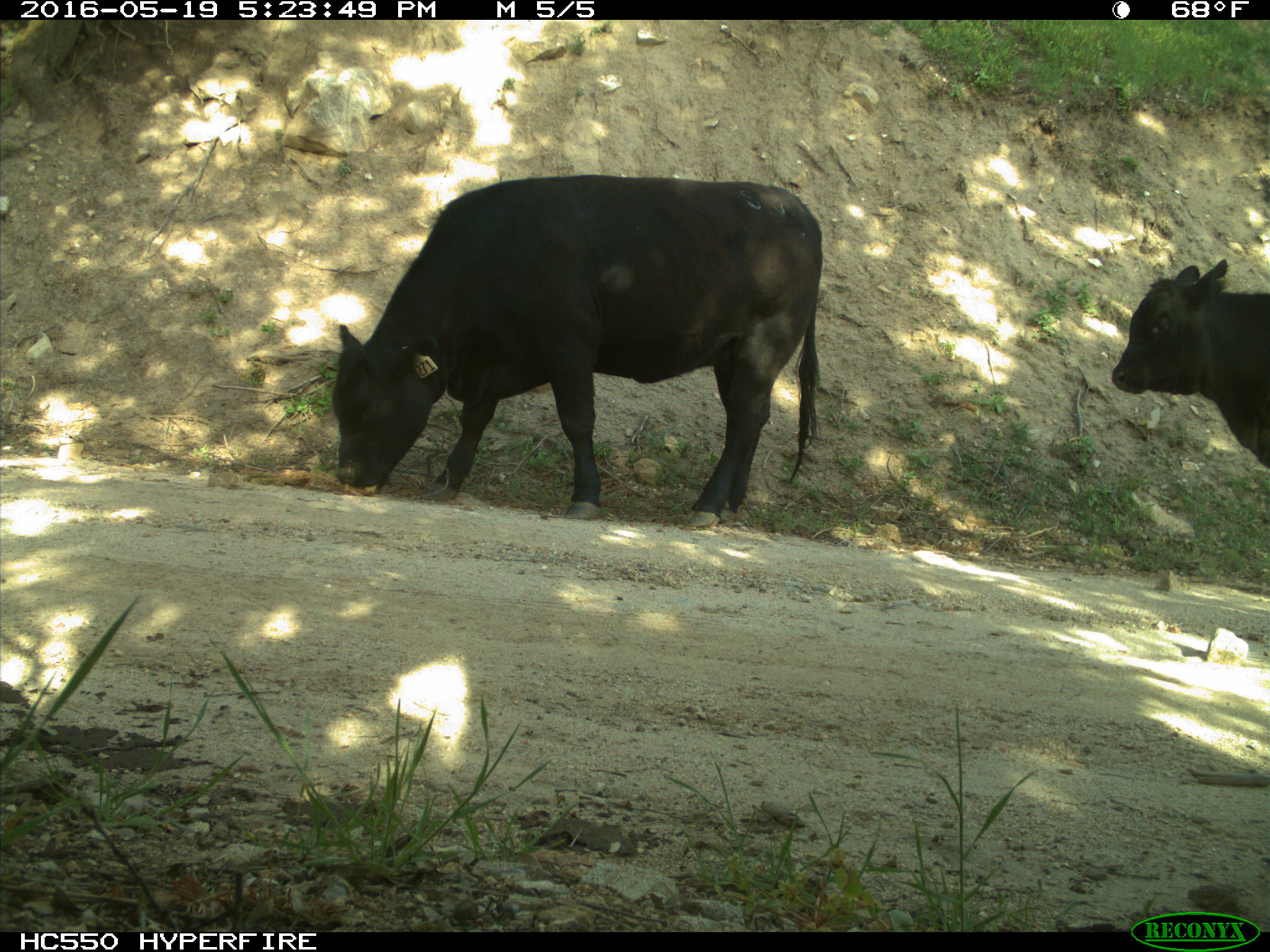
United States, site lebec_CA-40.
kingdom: Animalia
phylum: Chordata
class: Mammalia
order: Artiodactyla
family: Bovidae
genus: Bos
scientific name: Bos taurus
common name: domestic cow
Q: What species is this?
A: Bos taurus (domestic cow).